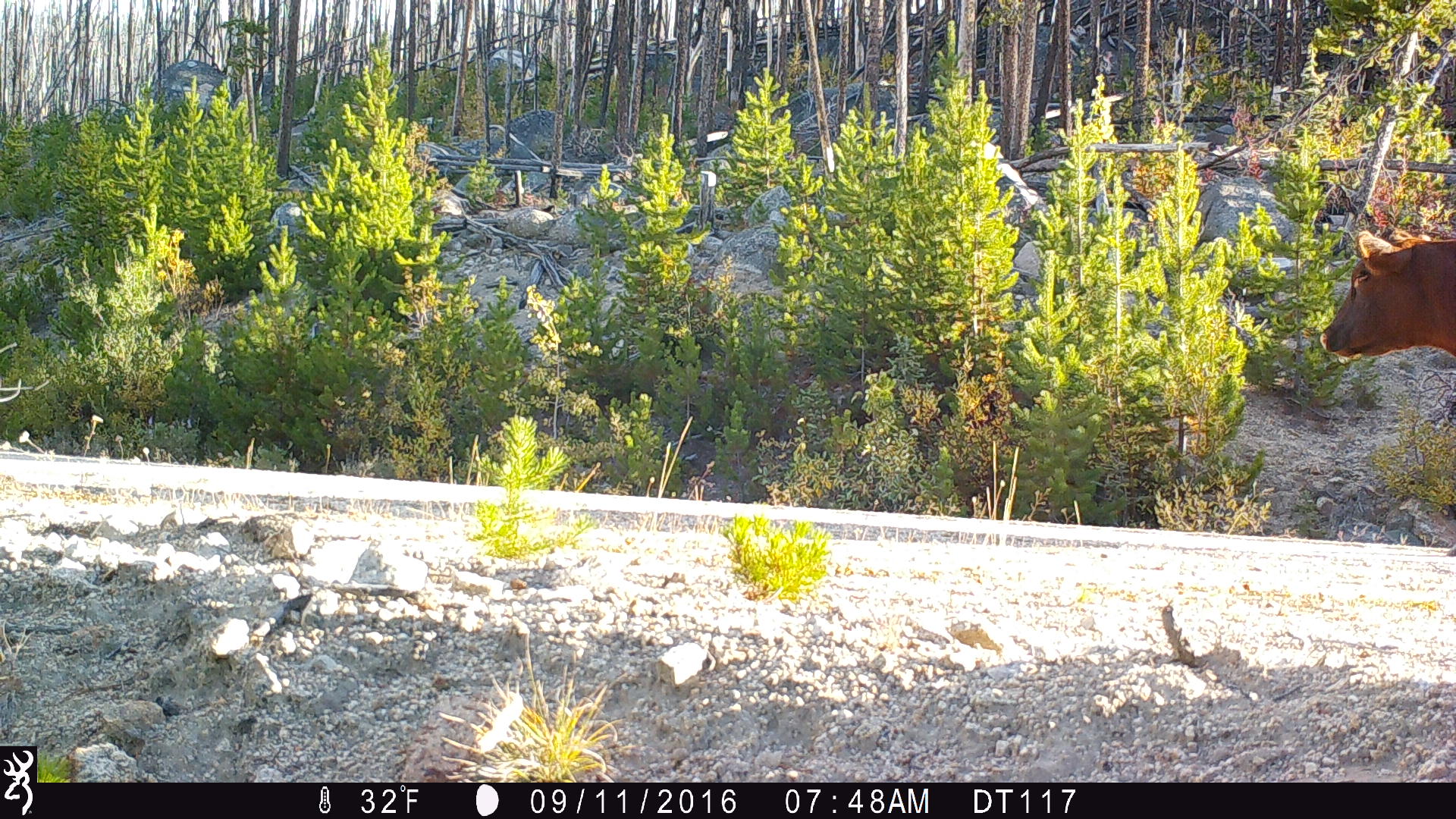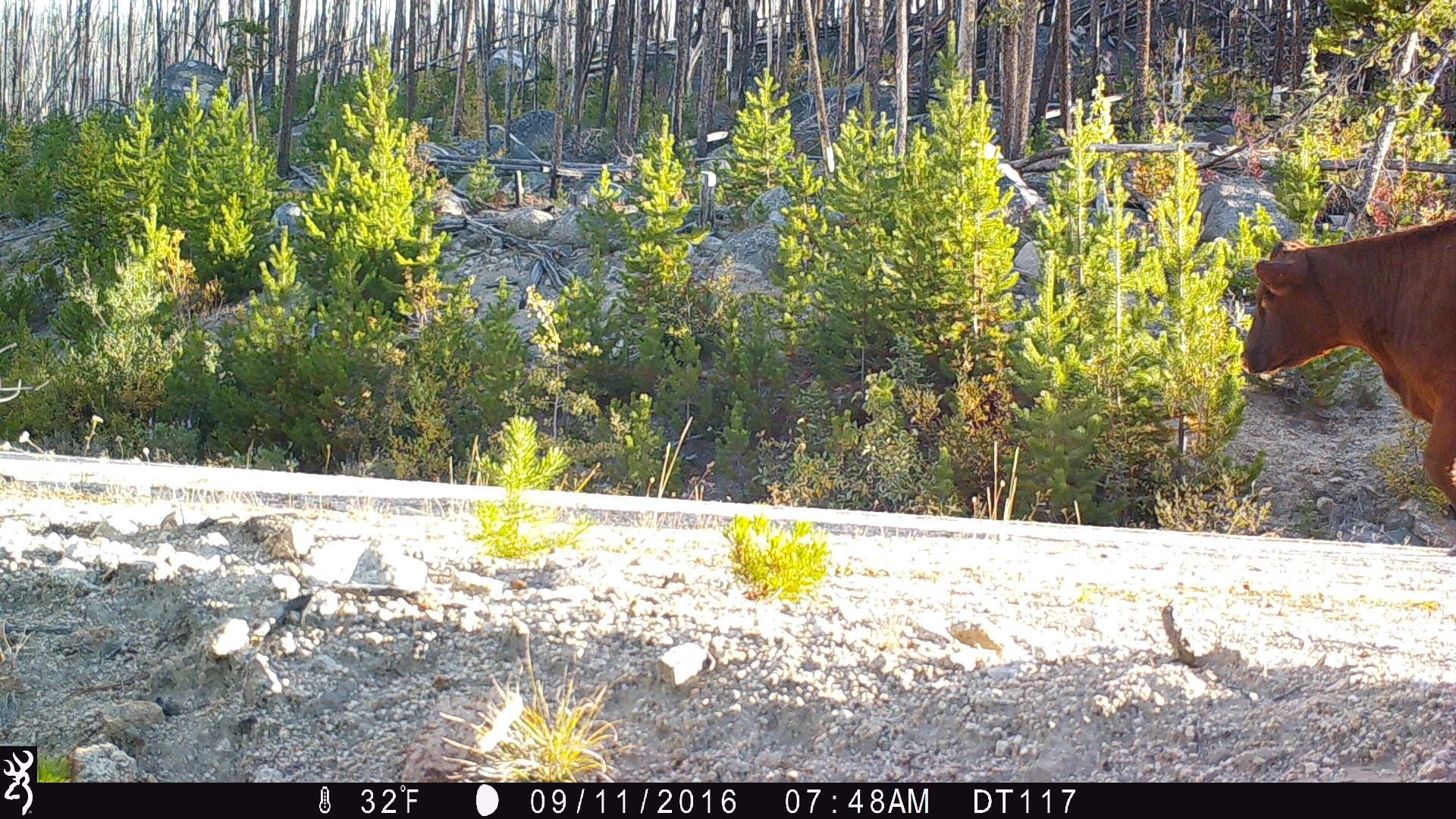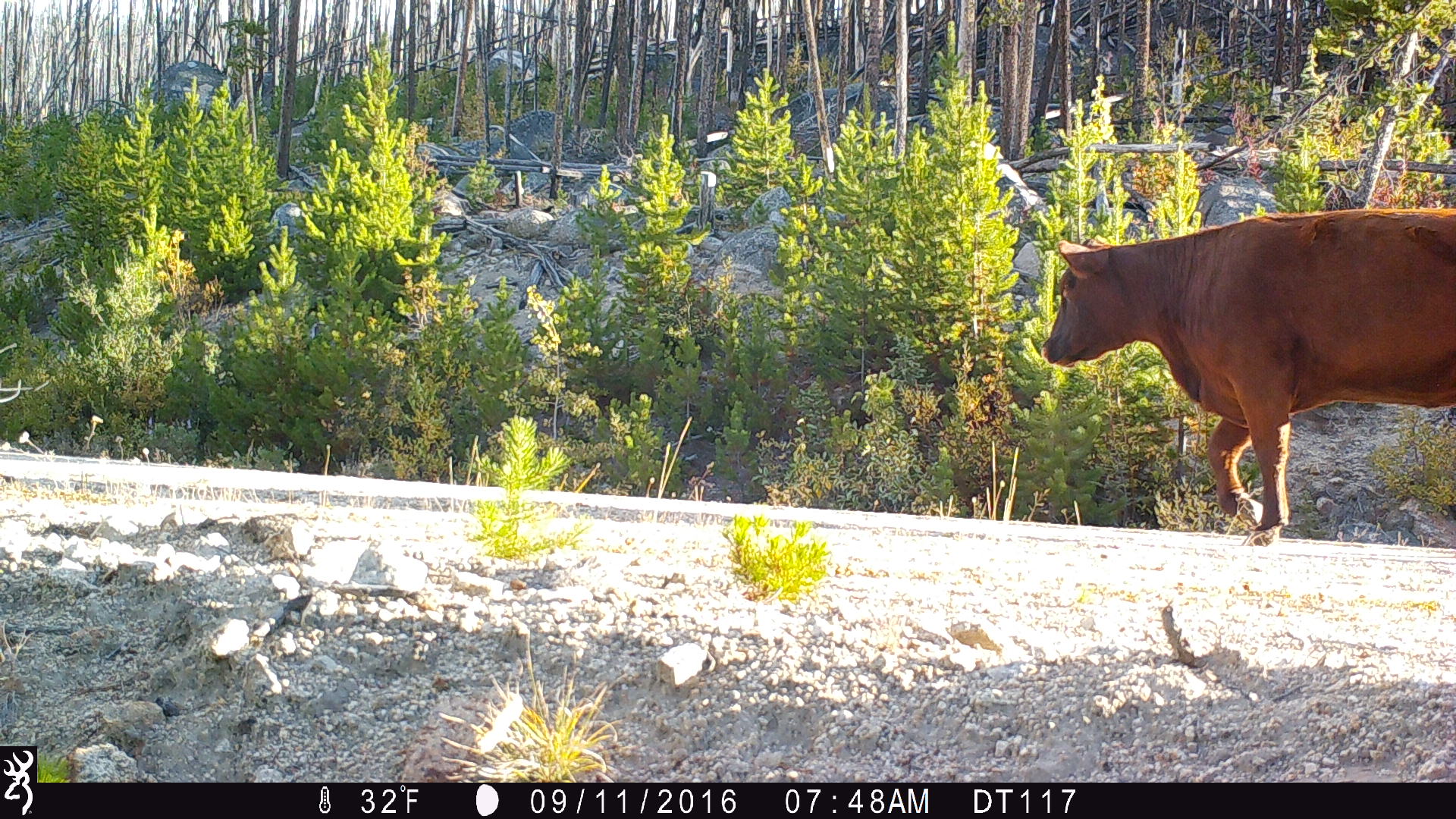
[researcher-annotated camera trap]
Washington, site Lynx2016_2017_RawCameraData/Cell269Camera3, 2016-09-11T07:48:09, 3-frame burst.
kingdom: Animalia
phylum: Chordata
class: Mammalia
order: Artiodactyla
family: Bovidae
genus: Bos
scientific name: Bos taurus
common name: domestic cattle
Domestic cattle (Bos taurus). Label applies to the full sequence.